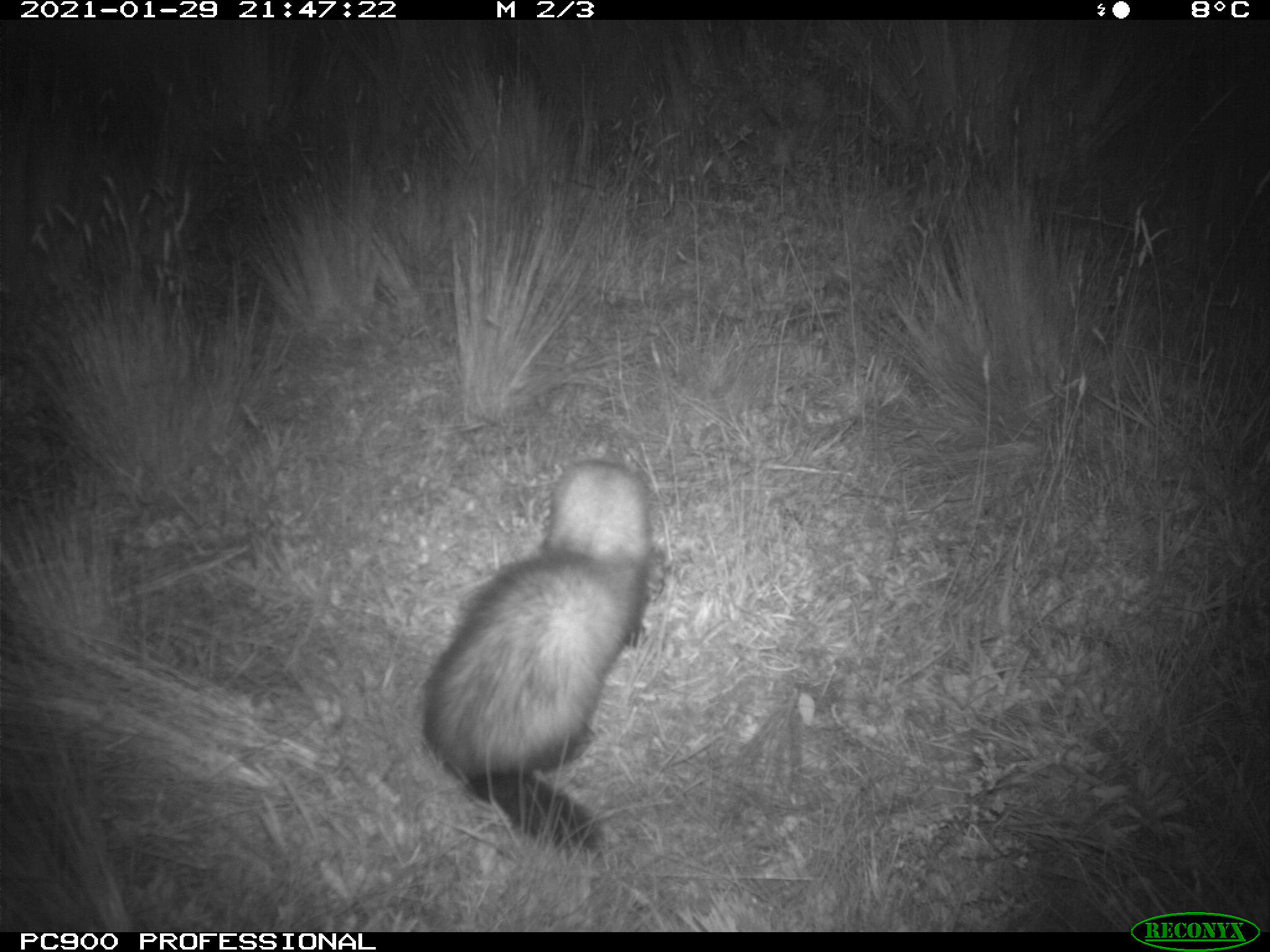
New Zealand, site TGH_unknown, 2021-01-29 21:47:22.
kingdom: Animalia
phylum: Chordata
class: Mammalia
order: Carnivora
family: Mustelidae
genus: Mustela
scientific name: Mustela furo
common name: ferret